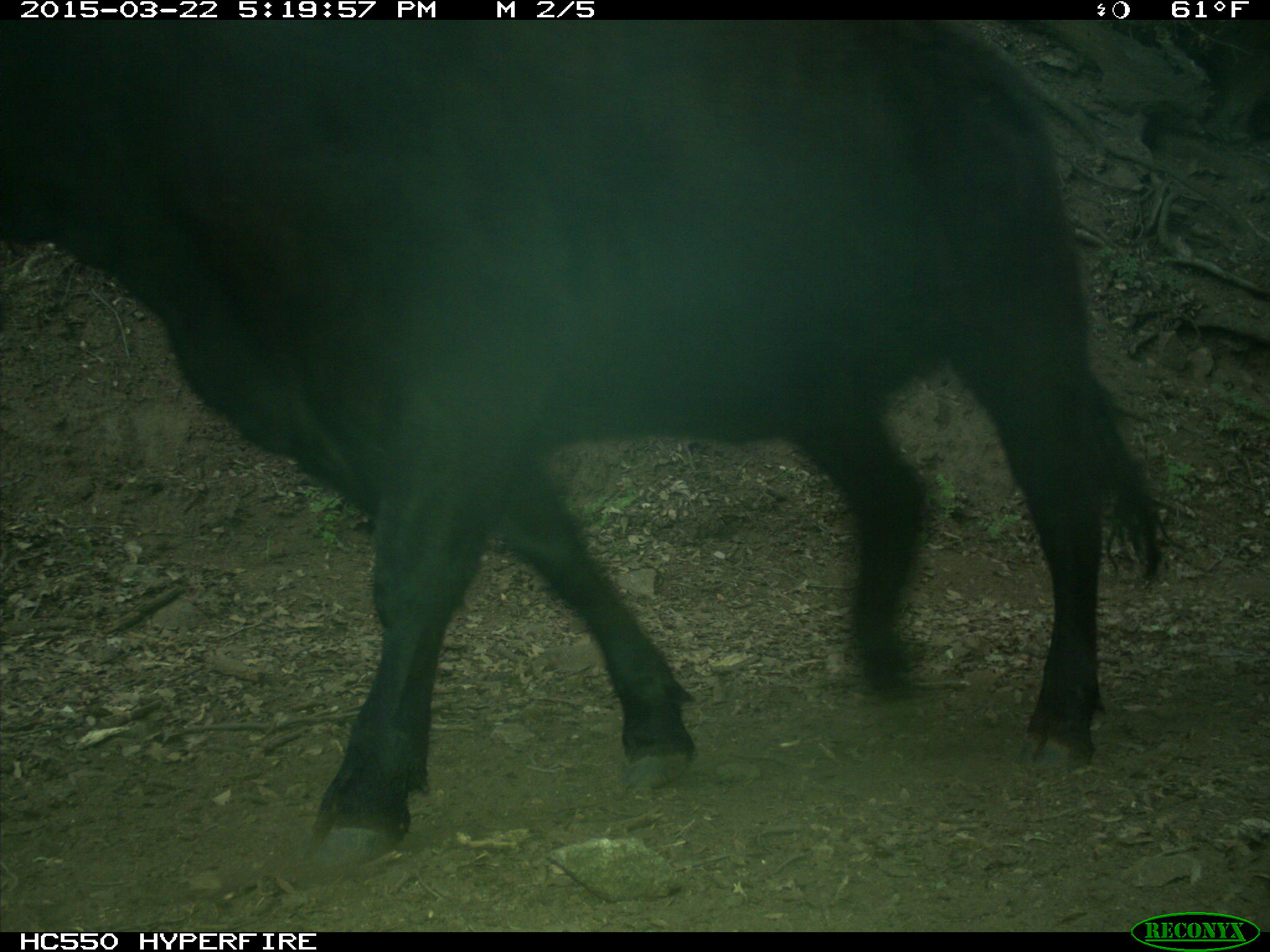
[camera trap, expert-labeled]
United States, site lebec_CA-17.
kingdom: Animalia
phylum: Chordata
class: Mammalia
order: Artiodactyla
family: Bovidae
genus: Bos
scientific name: Bos taurus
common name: domestic cow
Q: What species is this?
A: Bos taurus (domestic cow).